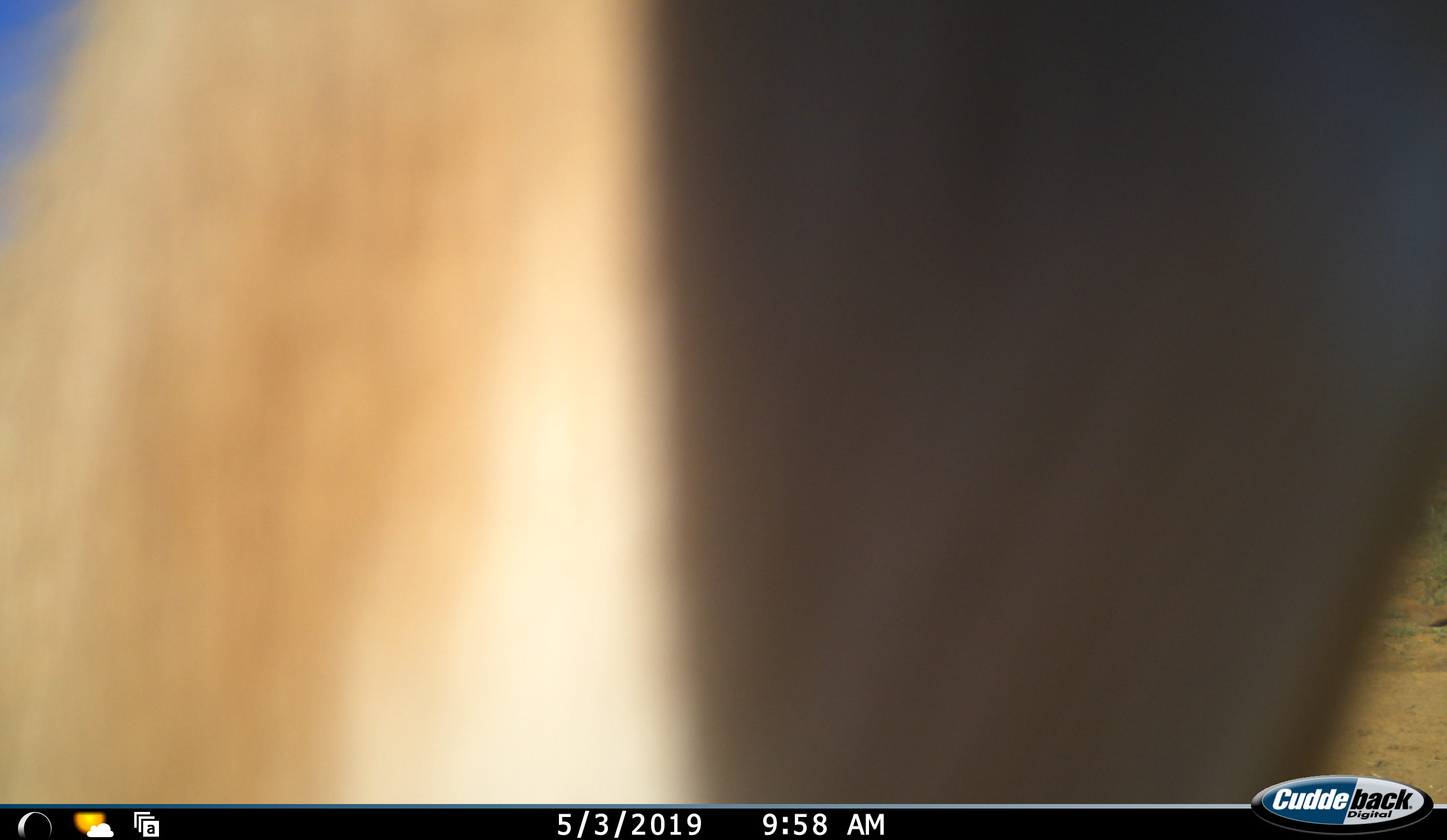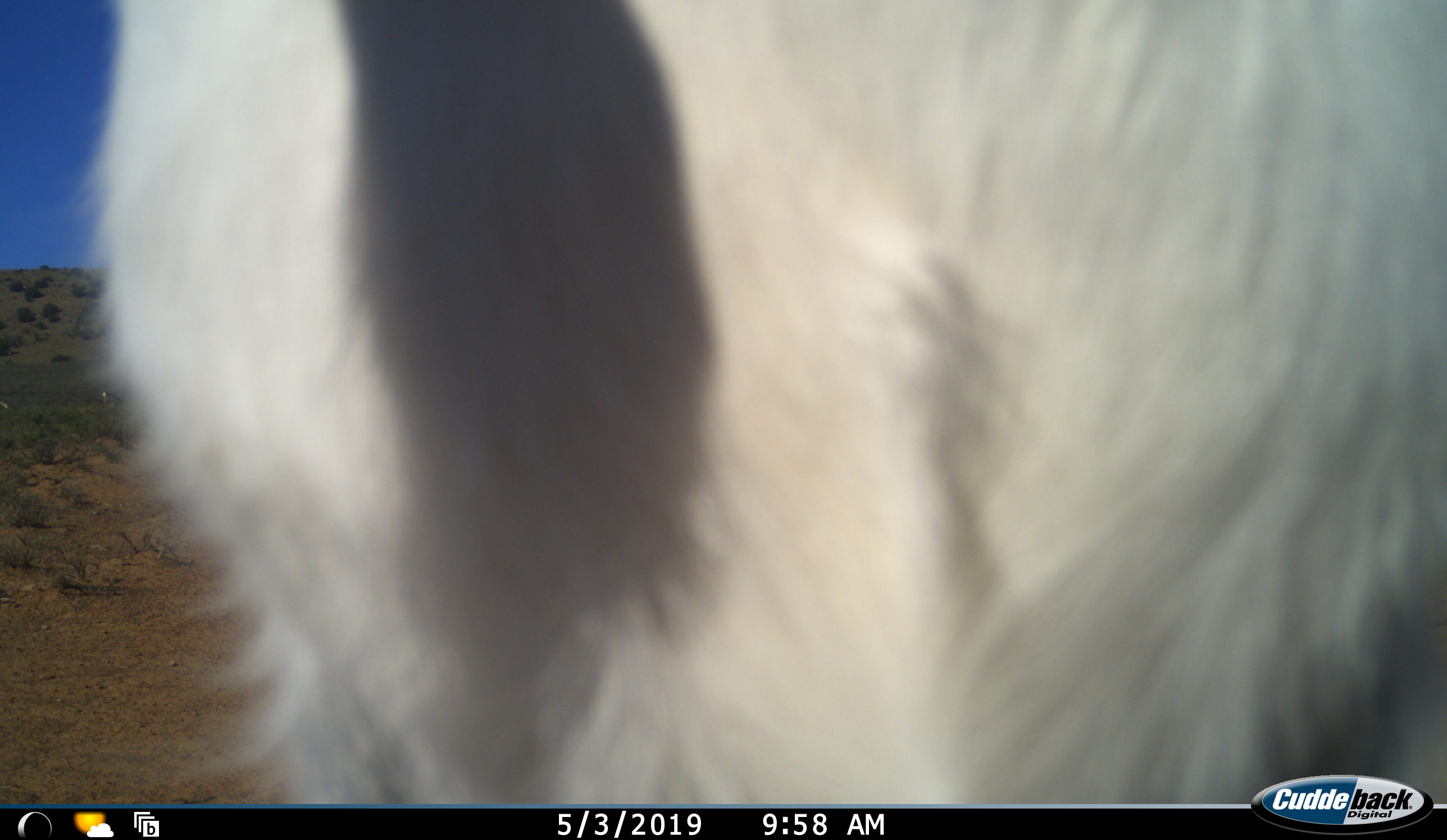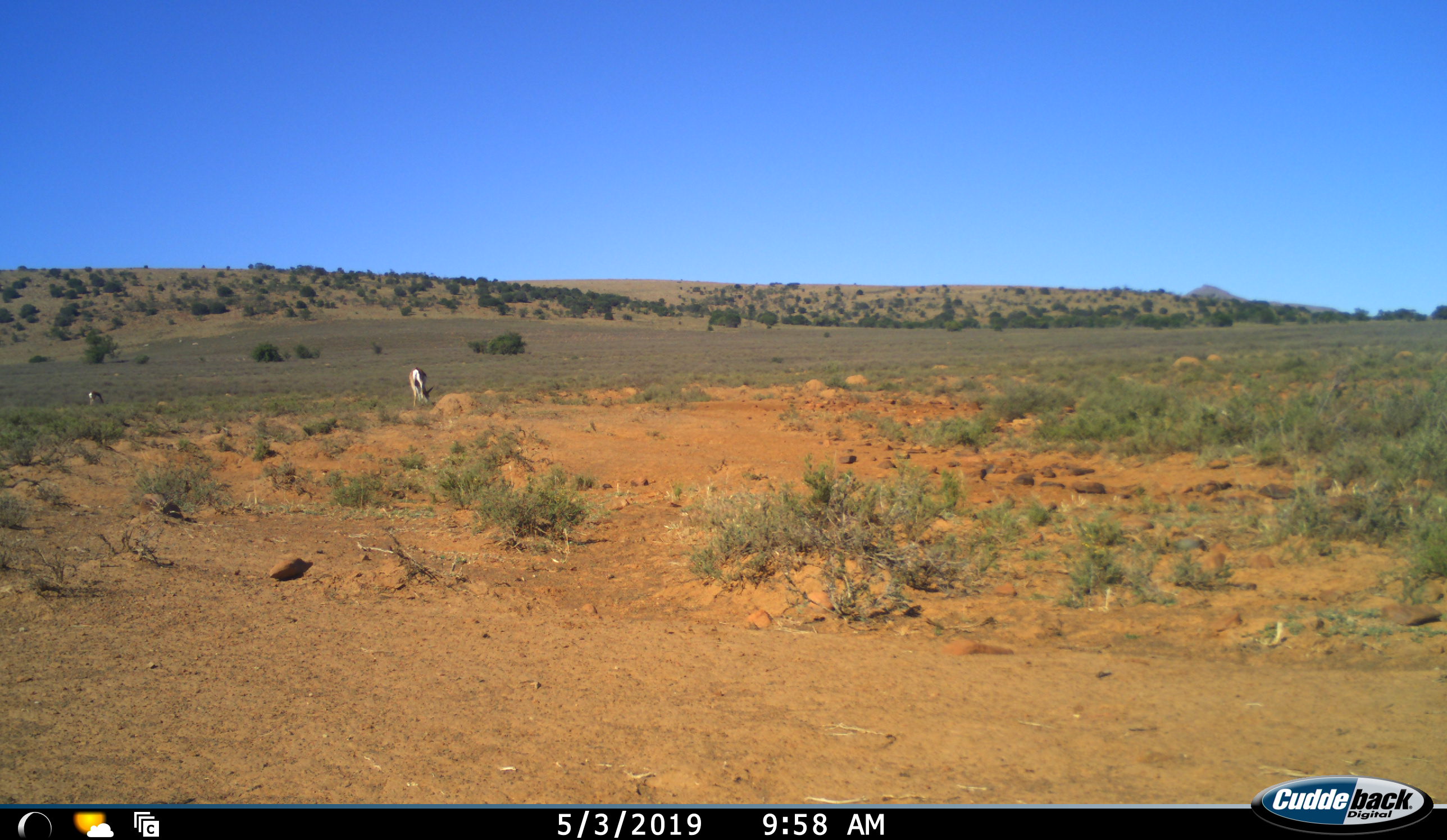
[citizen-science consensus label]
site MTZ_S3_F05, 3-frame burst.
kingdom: Animalia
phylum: Chordata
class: Mammalia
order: Artiodactyla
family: Bovidae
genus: Antidorcas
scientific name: Antidorcas marsupialis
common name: springbok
Springbok (Antidorcas marsupialis), count 2. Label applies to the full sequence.